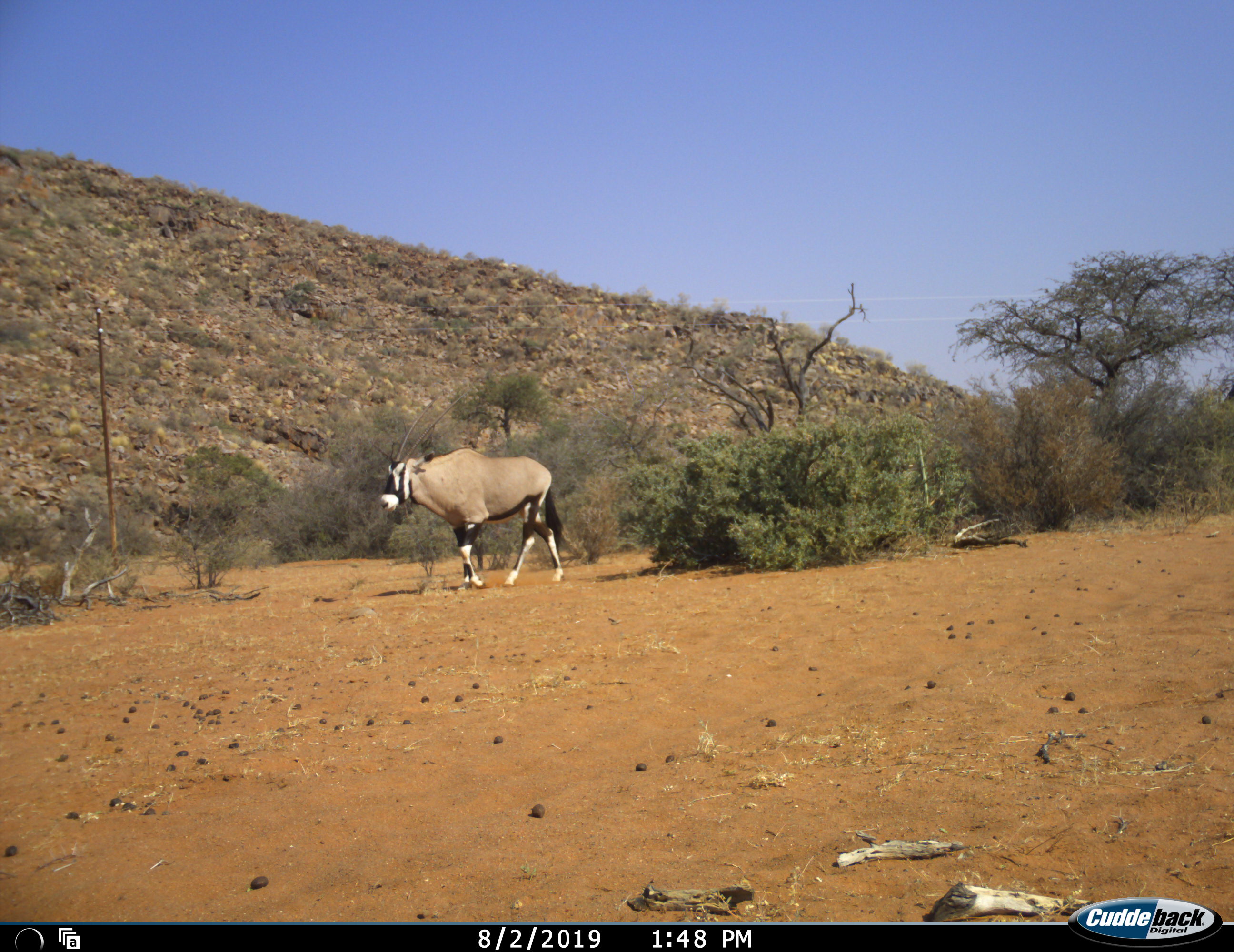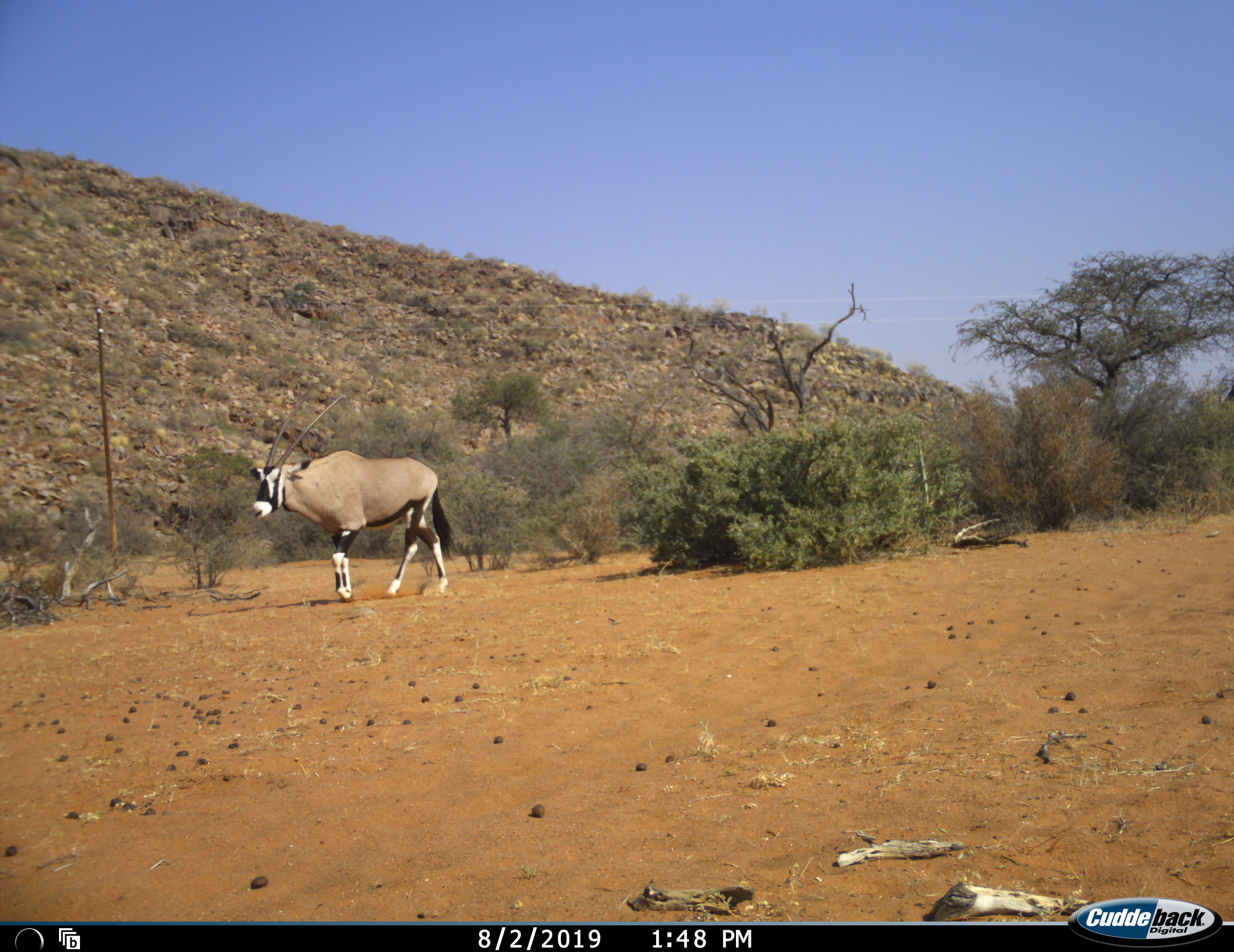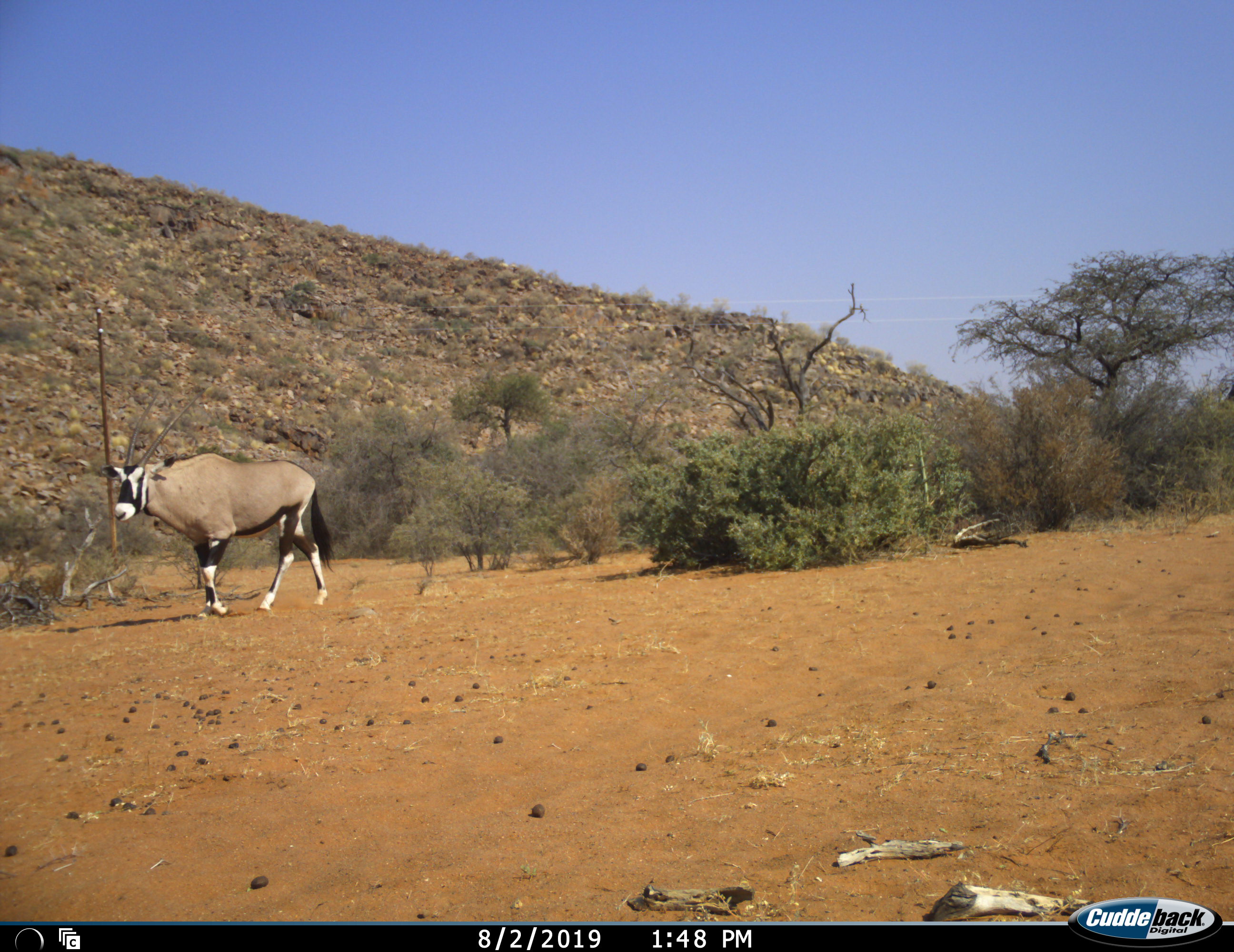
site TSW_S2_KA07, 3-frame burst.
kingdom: Animalia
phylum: Chordata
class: Mammalia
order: Artiodactyla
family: Bovidae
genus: Oryx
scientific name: Oryx gazella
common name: gemsbok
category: oryx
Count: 1.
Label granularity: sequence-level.